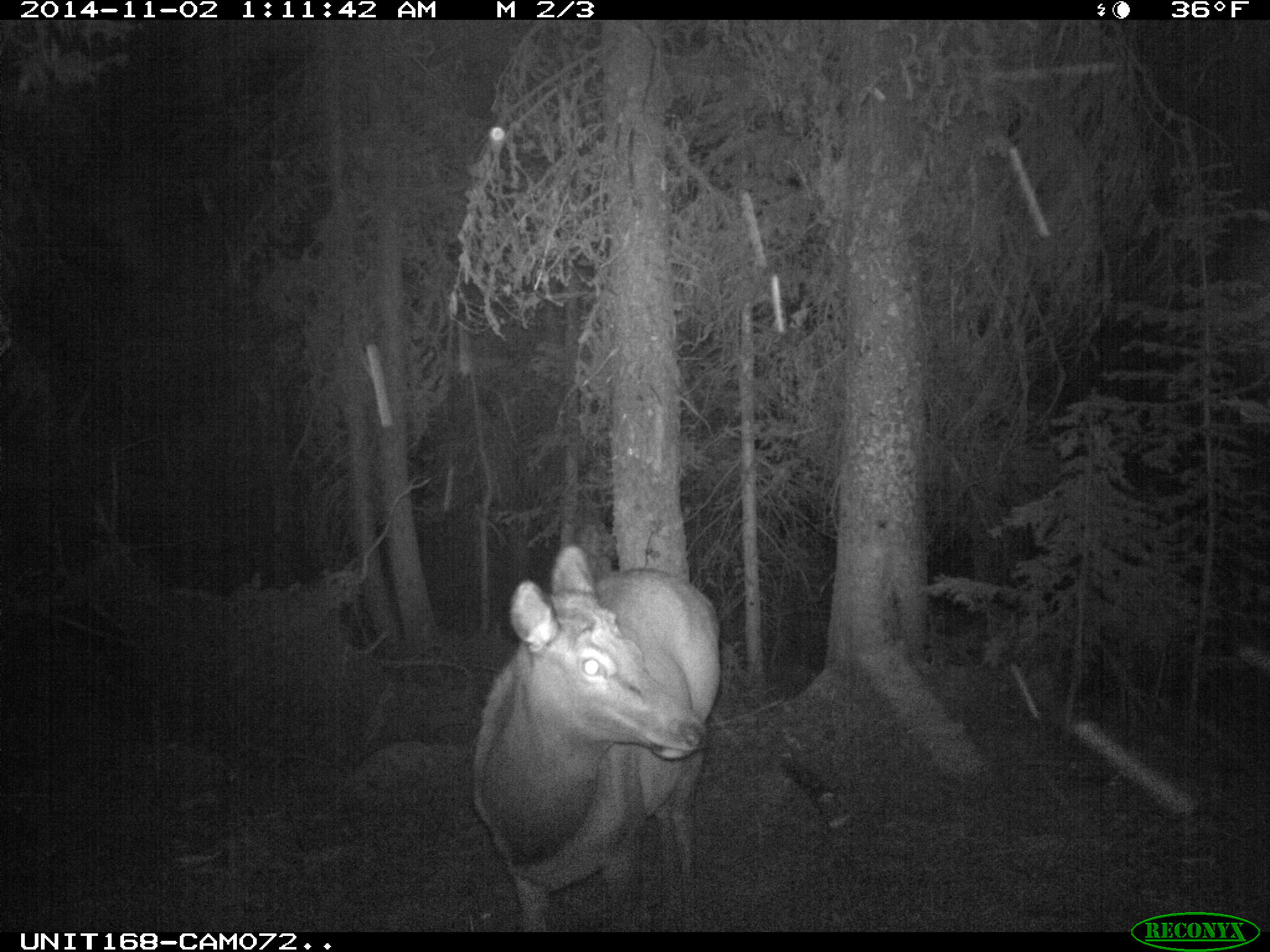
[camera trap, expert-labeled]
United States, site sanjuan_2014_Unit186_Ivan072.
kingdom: Animalia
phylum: Chordata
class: Mammalia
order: Artiodactyla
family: Cervidae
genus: Cervus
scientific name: Cervus elaphus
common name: red deer